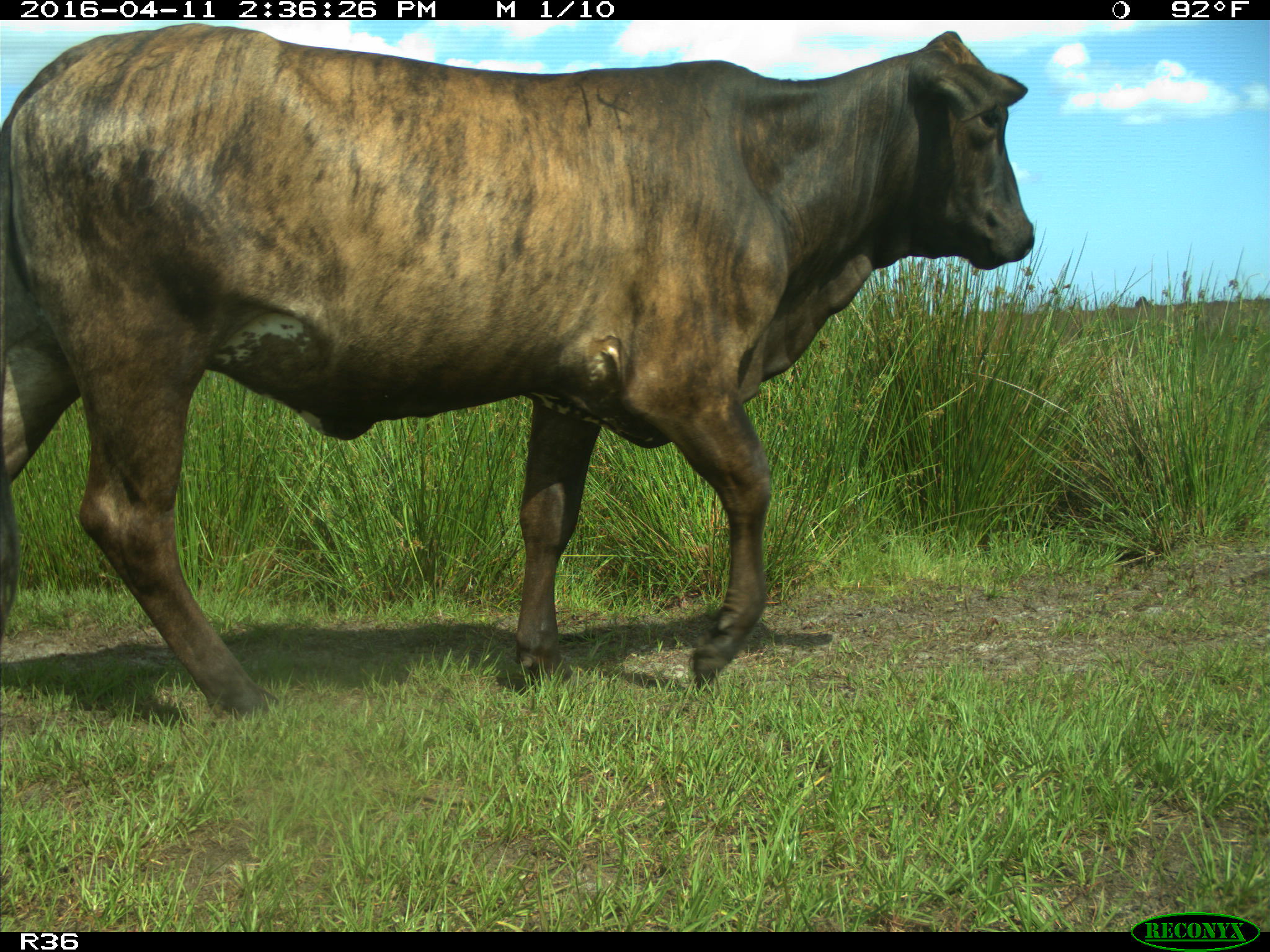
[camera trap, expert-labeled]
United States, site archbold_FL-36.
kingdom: Animalia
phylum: Chordata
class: Mammalia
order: Artiodactyla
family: Bovidae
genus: Bos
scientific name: Bos taurus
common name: domestic cow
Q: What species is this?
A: Bos taurus (domestic cow).